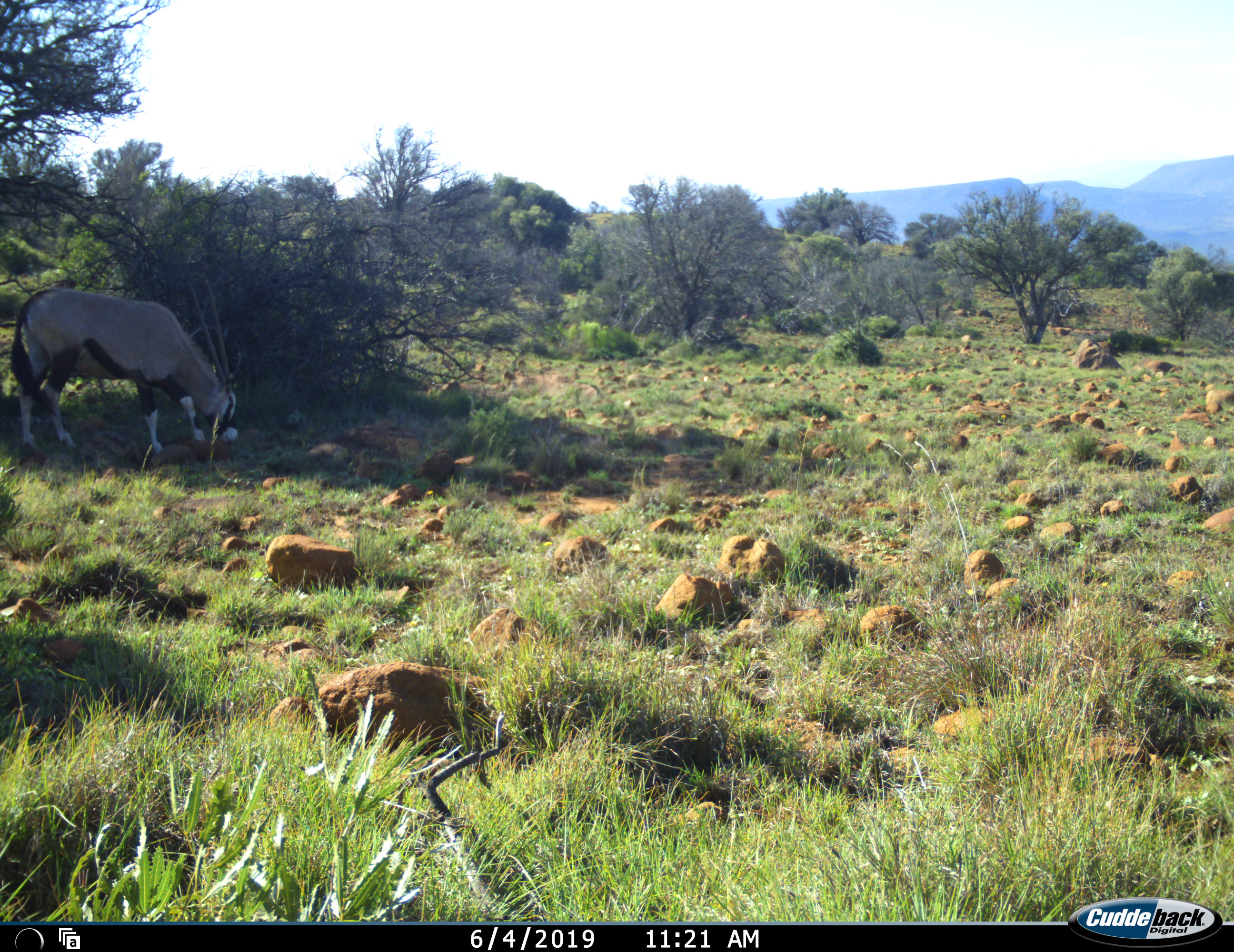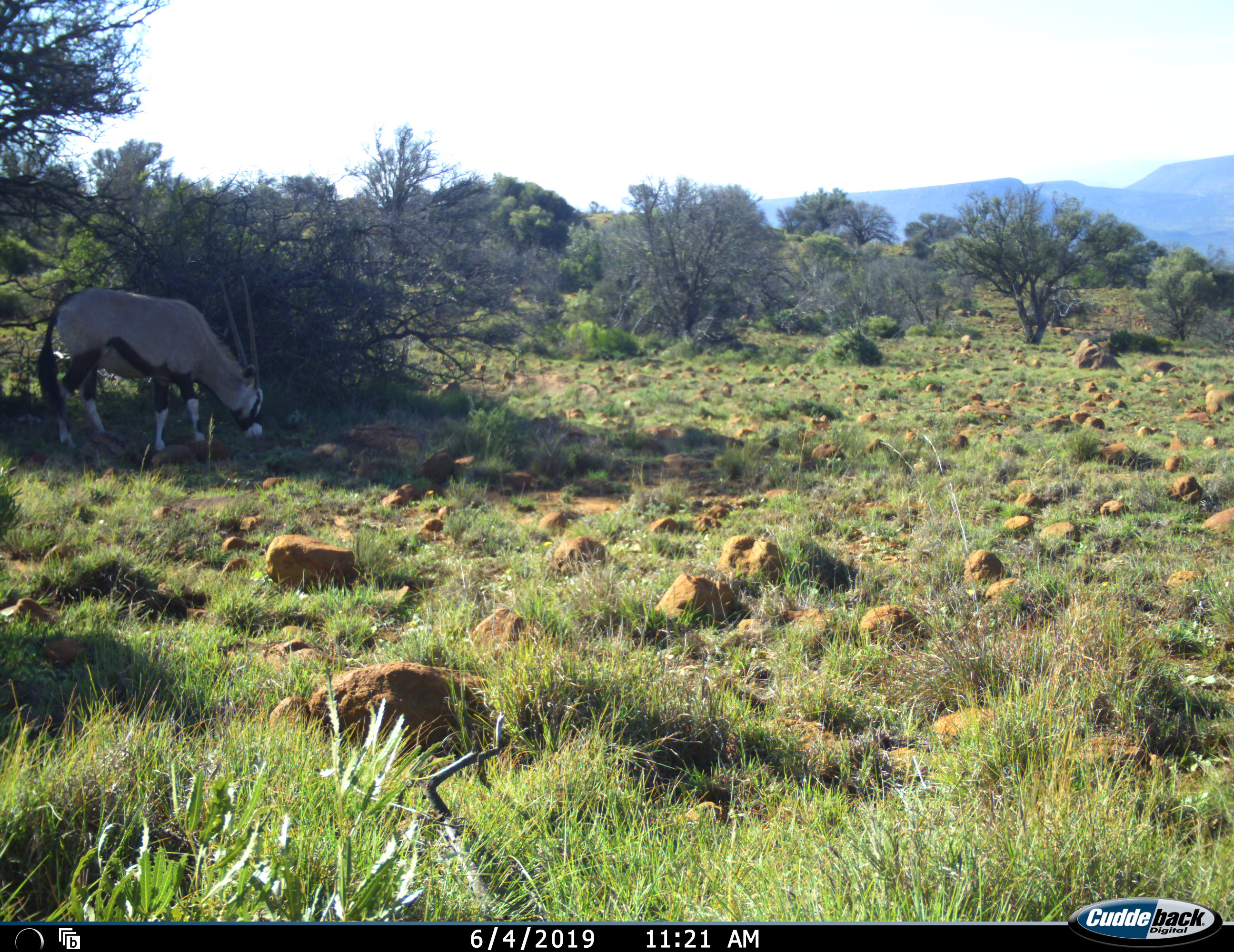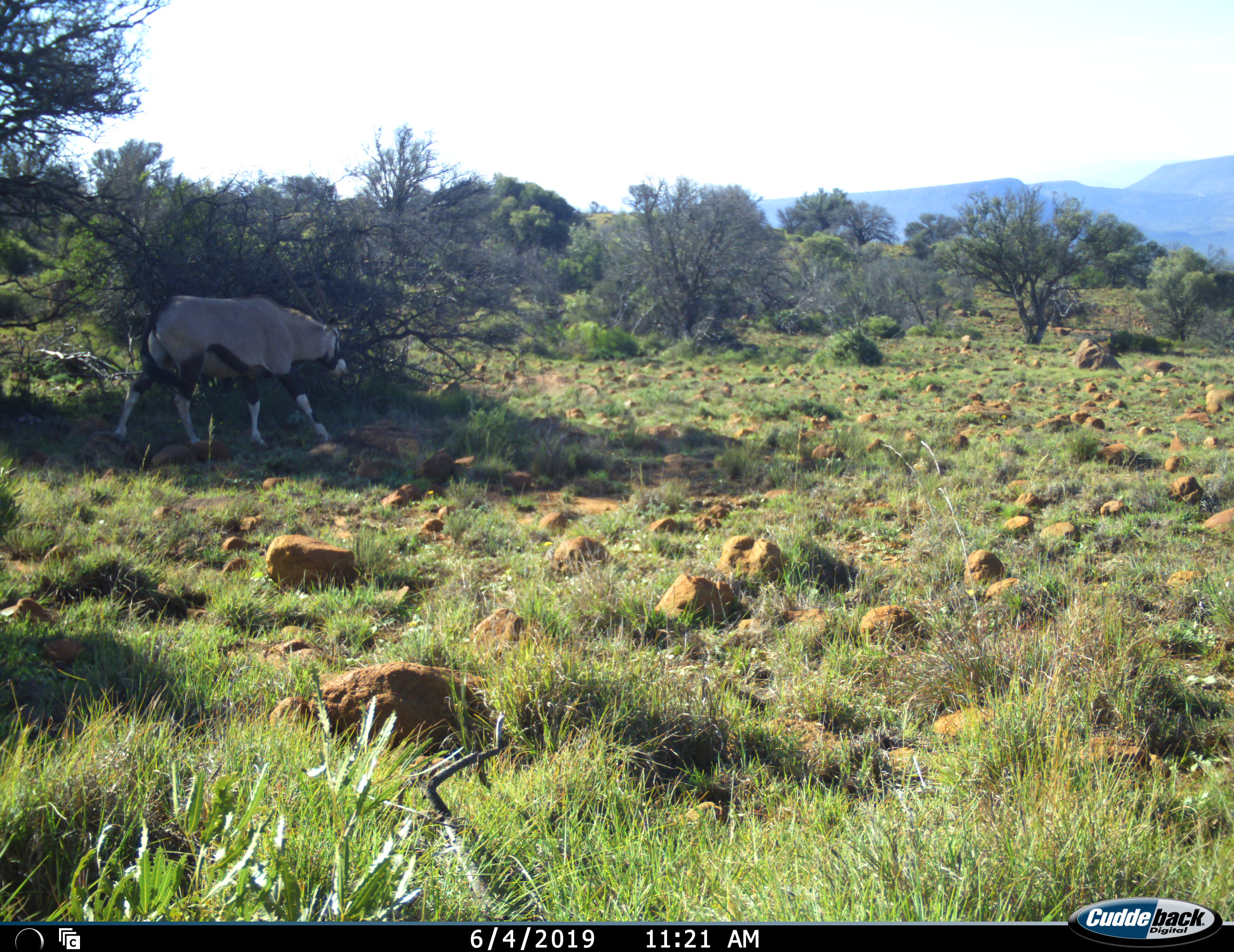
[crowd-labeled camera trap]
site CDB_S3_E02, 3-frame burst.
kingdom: Animalia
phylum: Chordata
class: Mammalia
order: Artiodactyla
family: Bovidae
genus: Oryx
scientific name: Oryx gazella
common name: gemsbok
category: oryx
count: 1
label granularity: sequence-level